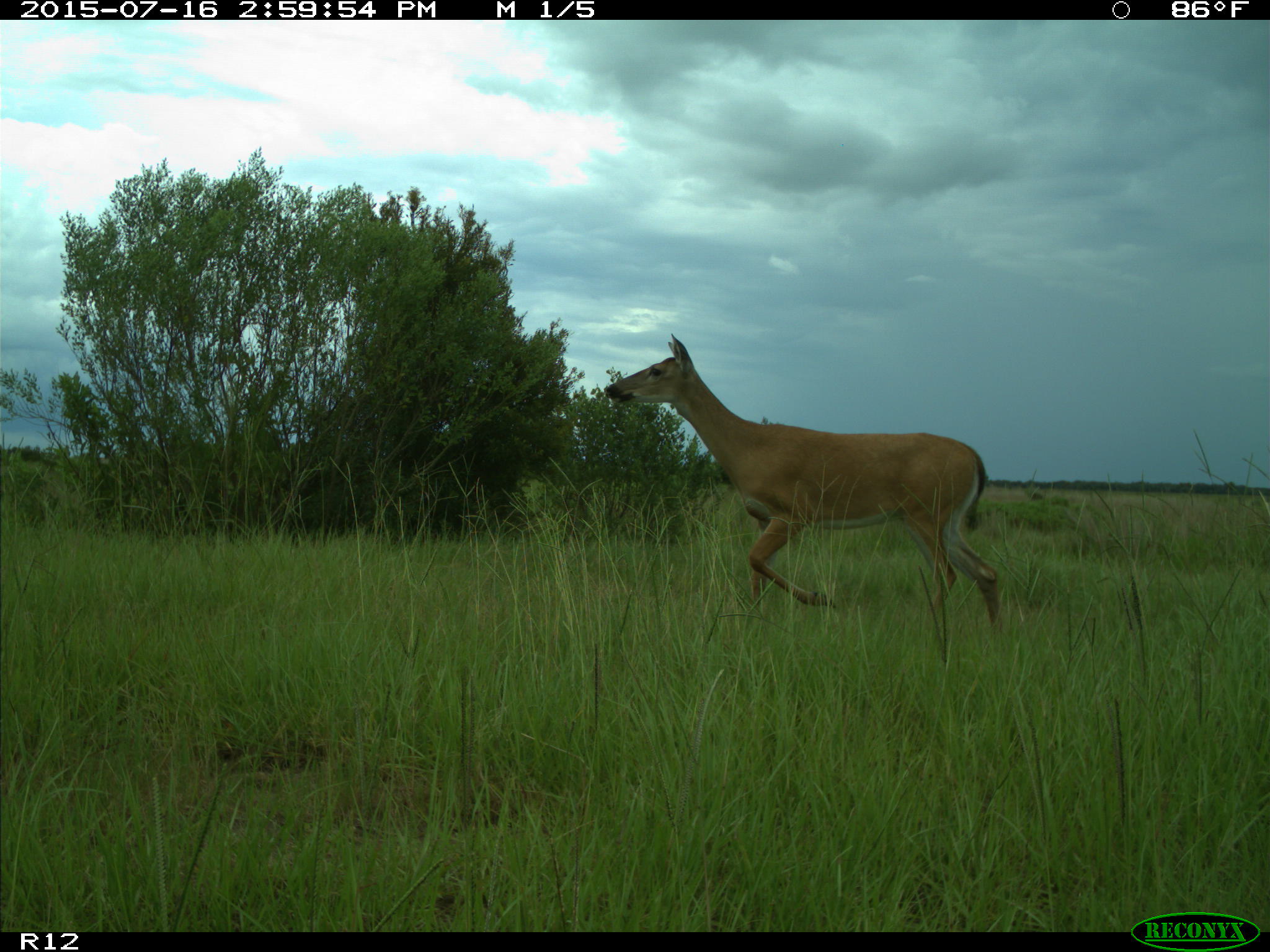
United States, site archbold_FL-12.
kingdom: Animalia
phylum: Chordata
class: Mammalia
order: Artiodactyla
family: Cervidae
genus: Odocoileus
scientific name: Odocoileus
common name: deer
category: unidentified deer